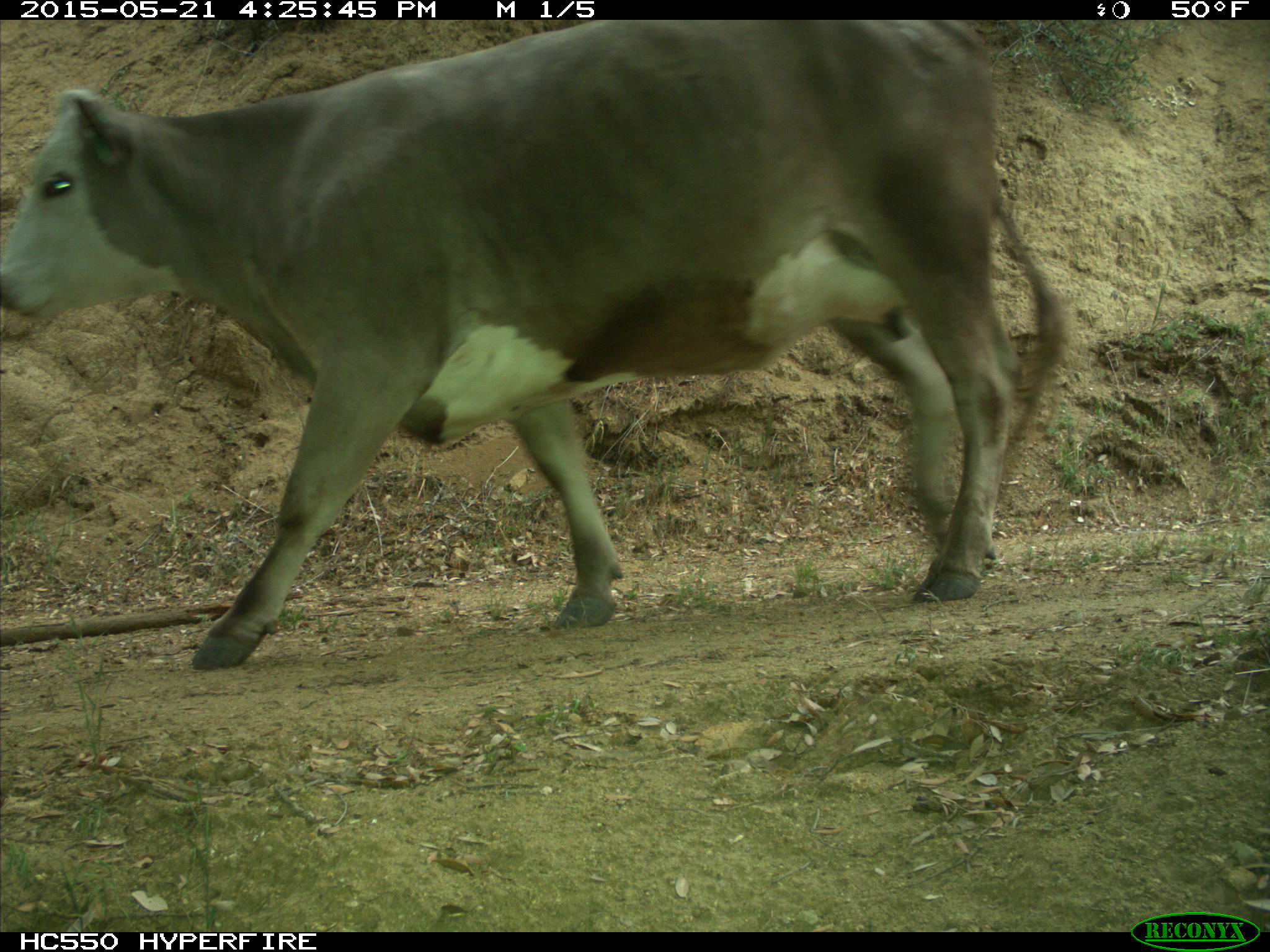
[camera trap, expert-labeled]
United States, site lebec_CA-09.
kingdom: Animalia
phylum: Chordata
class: Mammalia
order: Artiodactyla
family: Bovidae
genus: Bos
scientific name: Bos taurus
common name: domestic cow